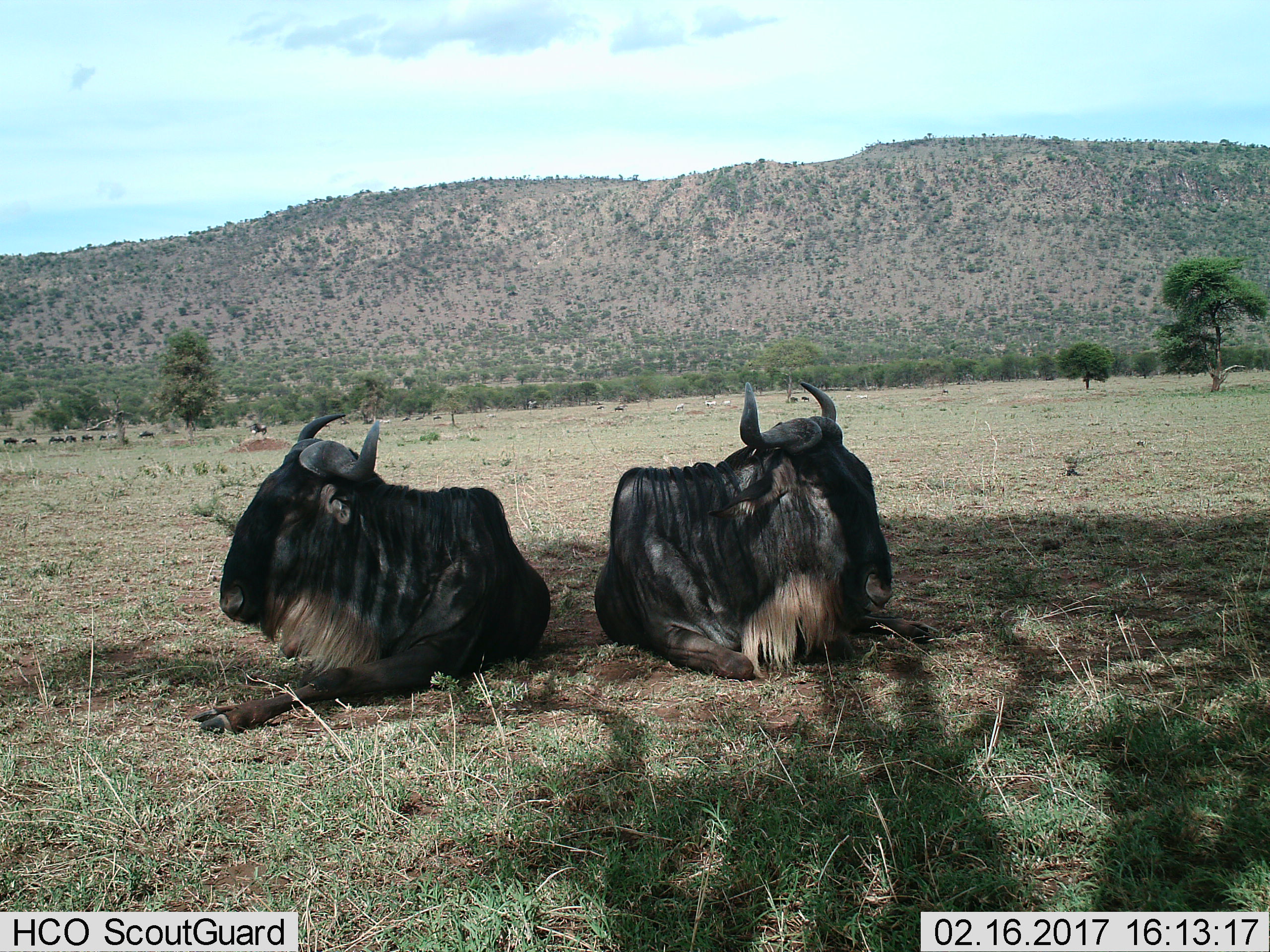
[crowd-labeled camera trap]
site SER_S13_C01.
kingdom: Animalia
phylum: Chordata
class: Mammalia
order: Artiodactyla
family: Bovidae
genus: Connochaetes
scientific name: Connochaetes taurinus taurinus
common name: blue wildebeest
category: wildebeestblue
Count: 2.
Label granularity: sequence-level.